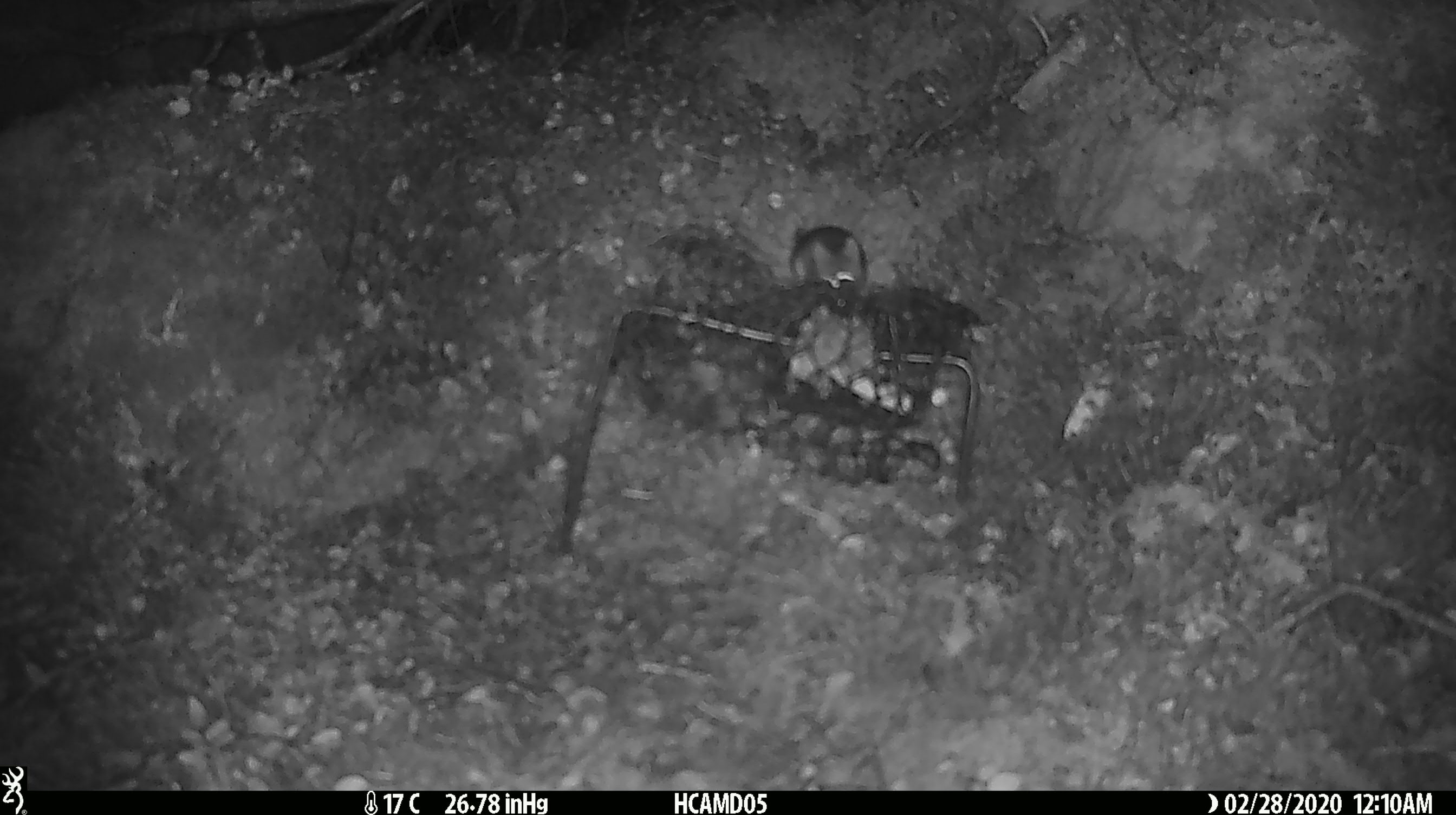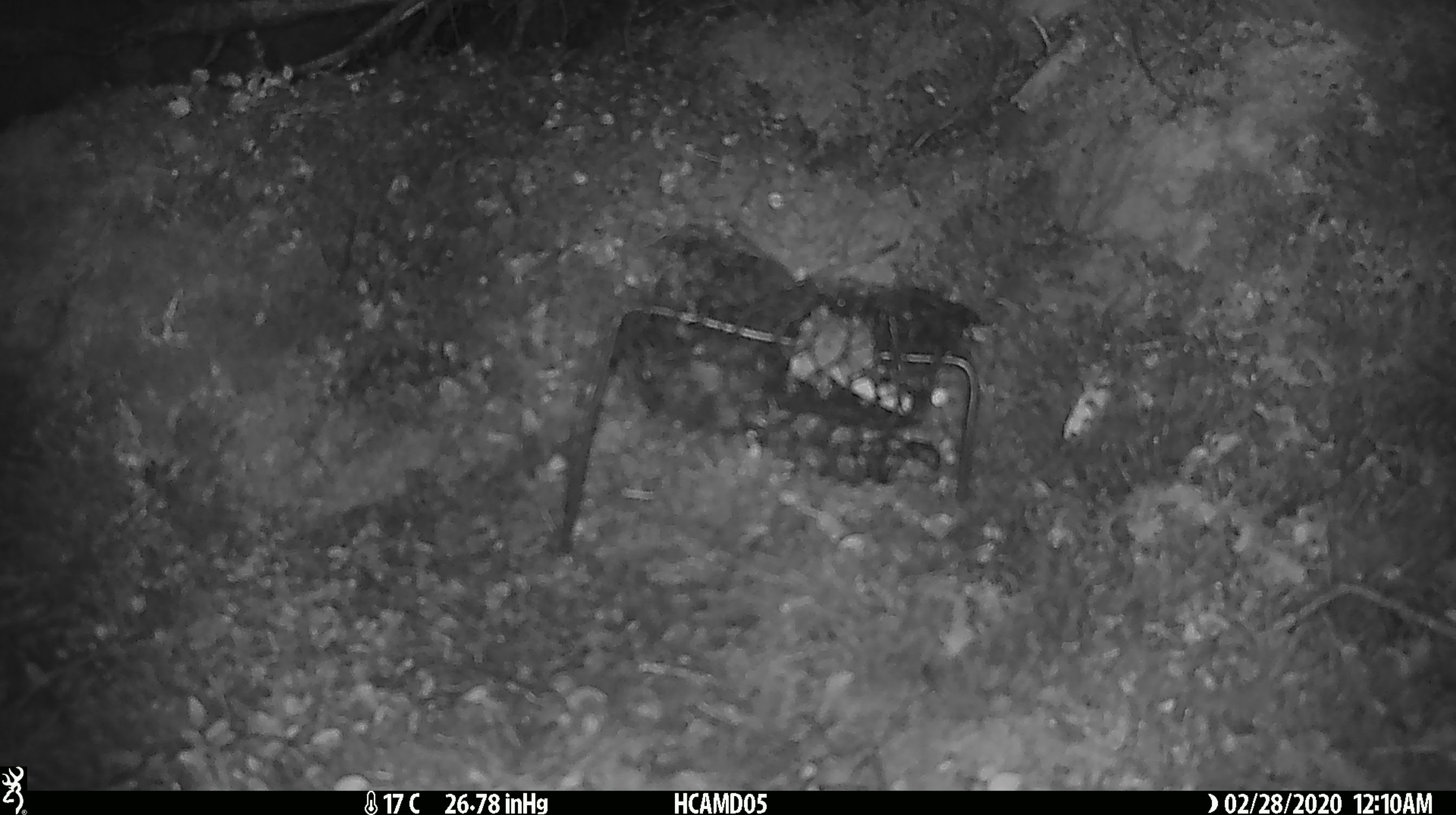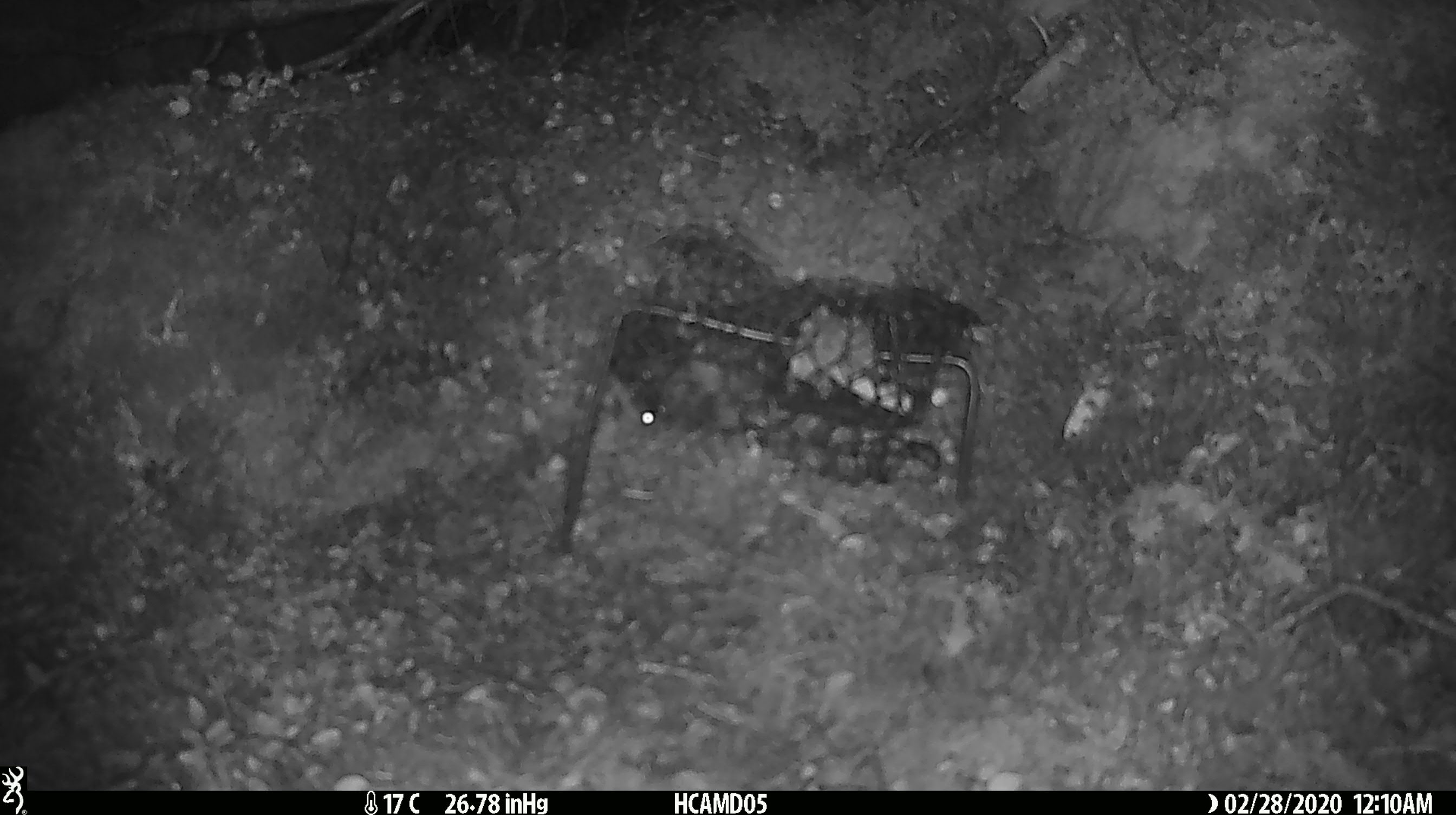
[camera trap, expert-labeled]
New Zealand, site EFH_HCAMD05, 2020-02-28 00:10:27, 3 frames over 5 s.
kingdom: Animalia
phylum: Chordata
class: Mammalia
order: Rodentia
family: Muridae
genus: Mus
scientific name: Mus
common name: mouse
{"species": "mouse (Mus)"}